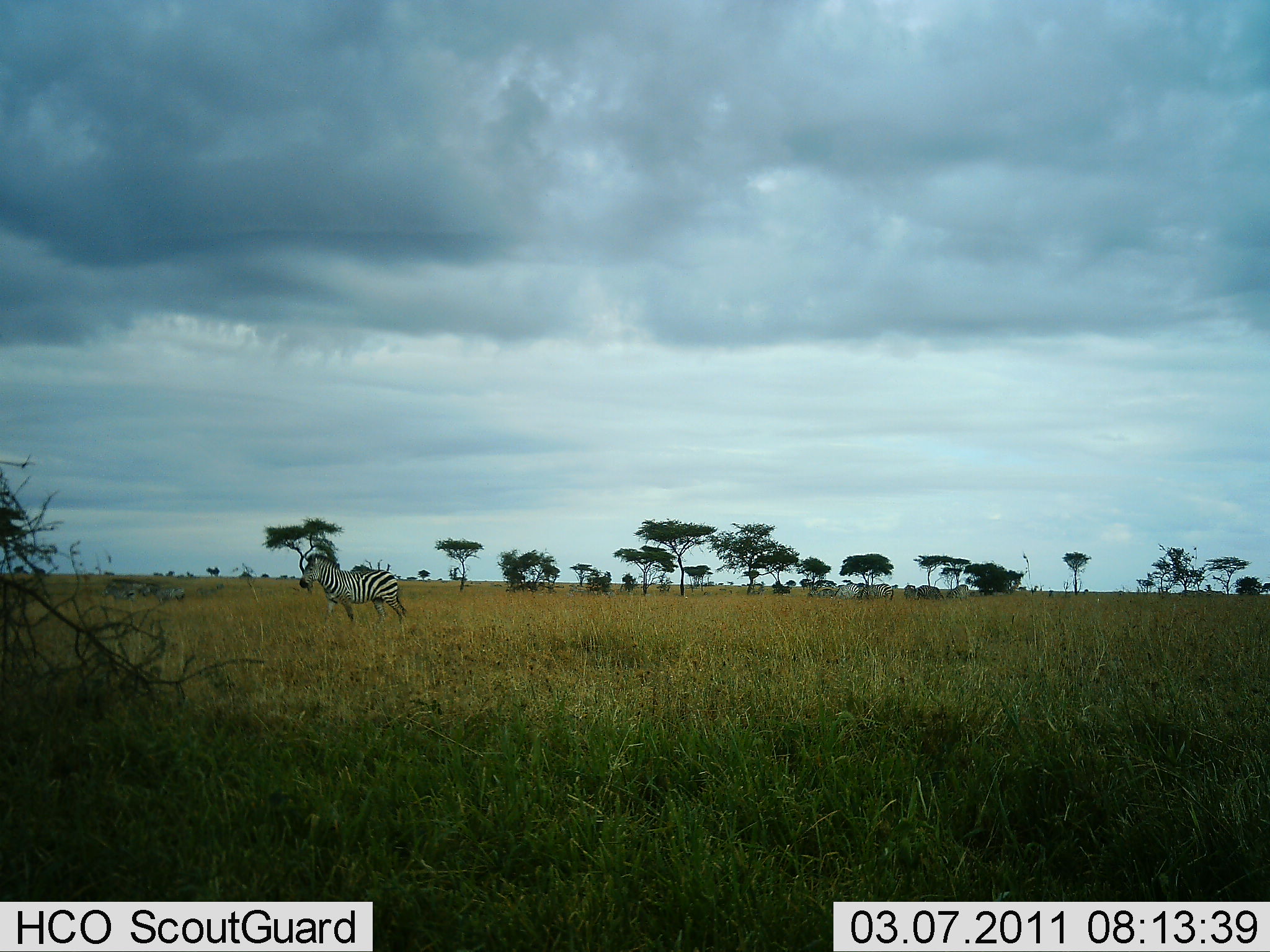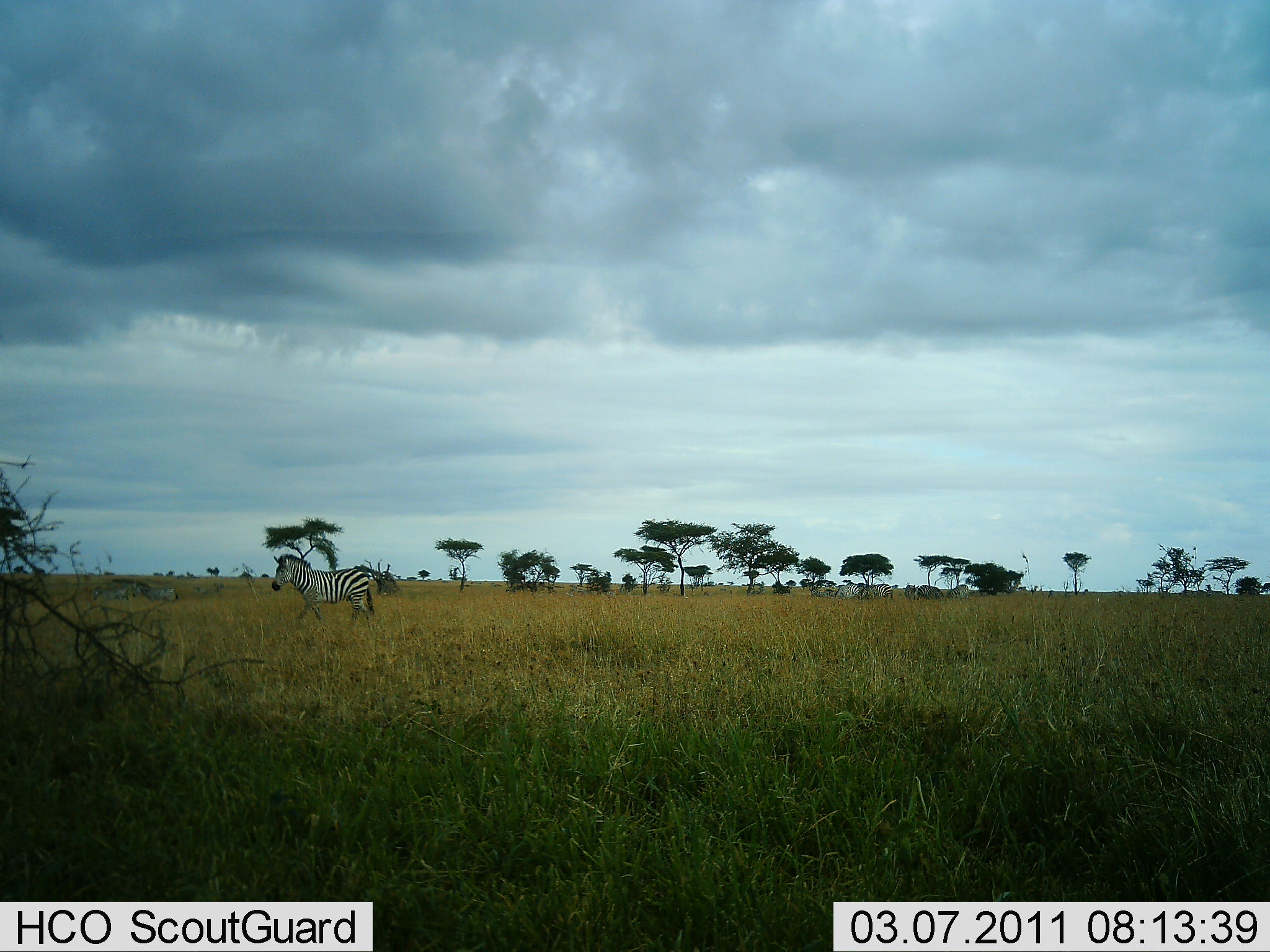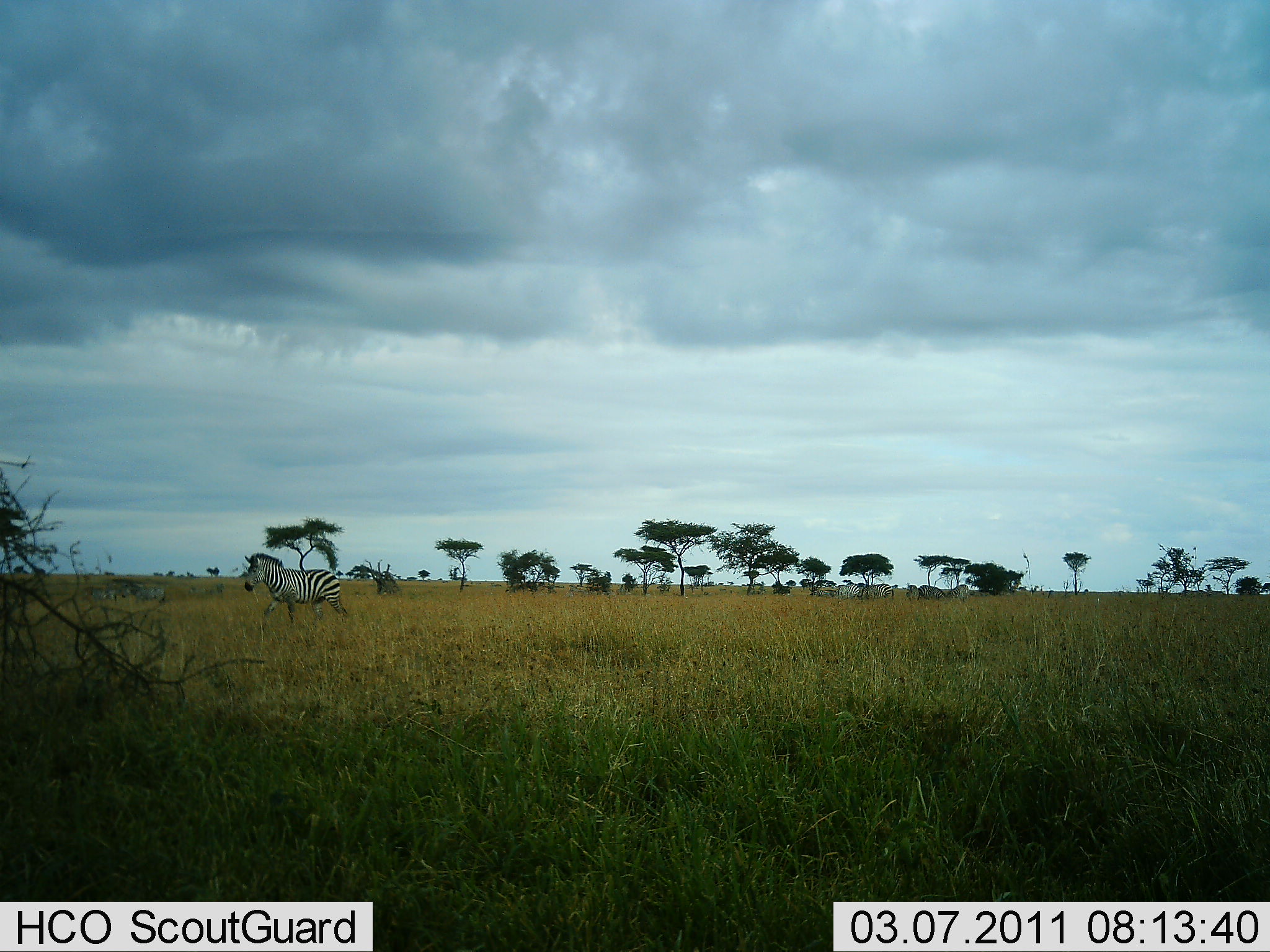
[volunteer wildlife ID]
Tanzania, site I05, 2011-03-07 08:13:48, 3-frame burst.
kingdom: Animalia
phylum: Chordata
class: Mammalia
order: Perissodactyla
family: Equidae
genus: Equus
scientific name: Equus quagga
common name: plains zebra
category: zebra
Zebra (plains zebra) (Equus quagga), count 4. Behavior (volunteer vote fractions): standing 0%, resting 0%, moving 100%, interacting 0%. Young present (vote fraction): 0%. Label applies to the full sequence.